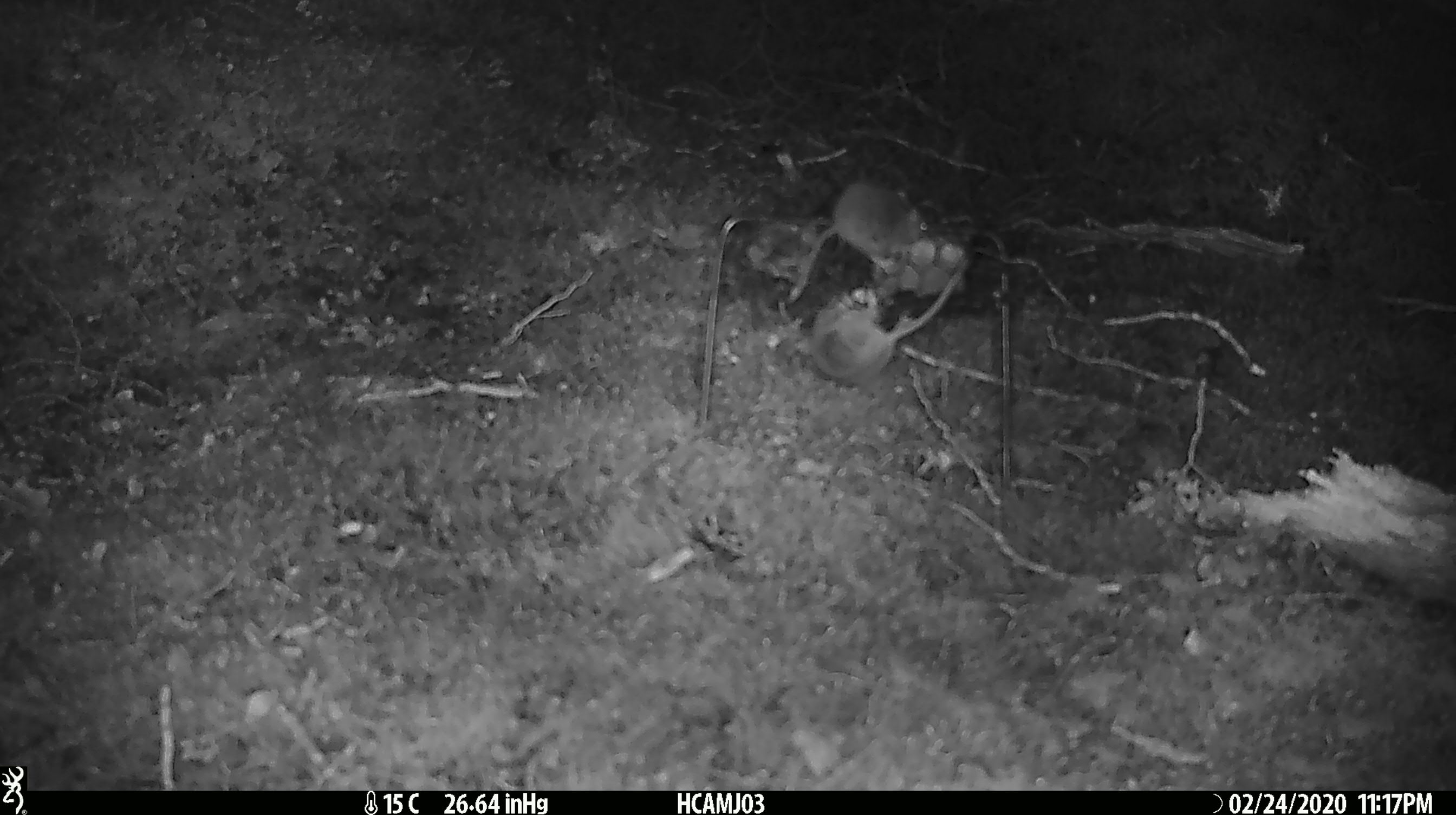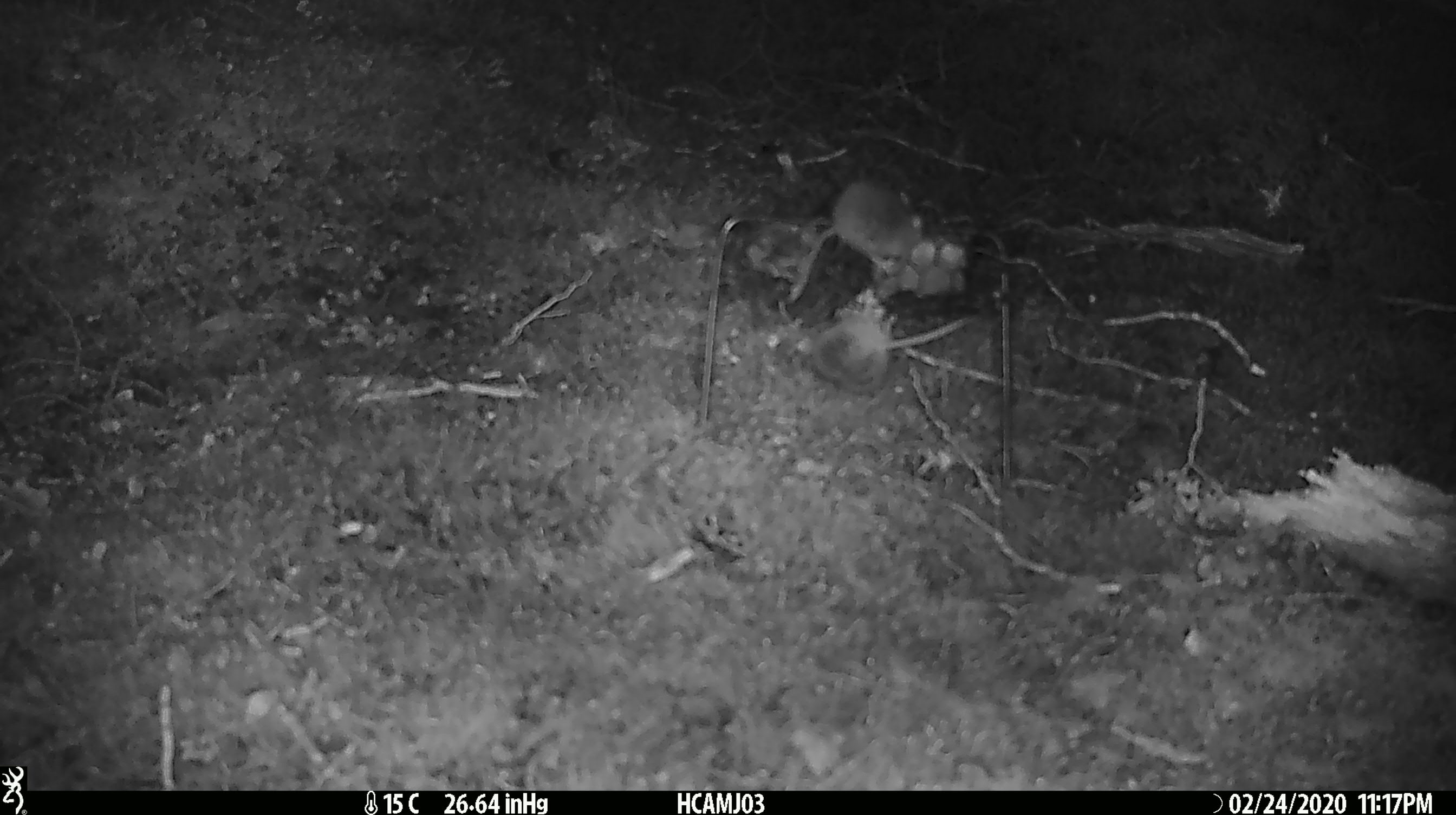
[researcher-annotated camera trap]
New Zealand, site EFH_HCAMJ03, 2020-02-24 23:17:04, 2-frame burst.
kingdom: Animalia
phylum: Chordata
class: Mammalia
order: Rodentia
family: Muridae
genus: Mus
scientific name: Mus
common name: mouse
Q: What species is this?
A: Mouse (Mus).